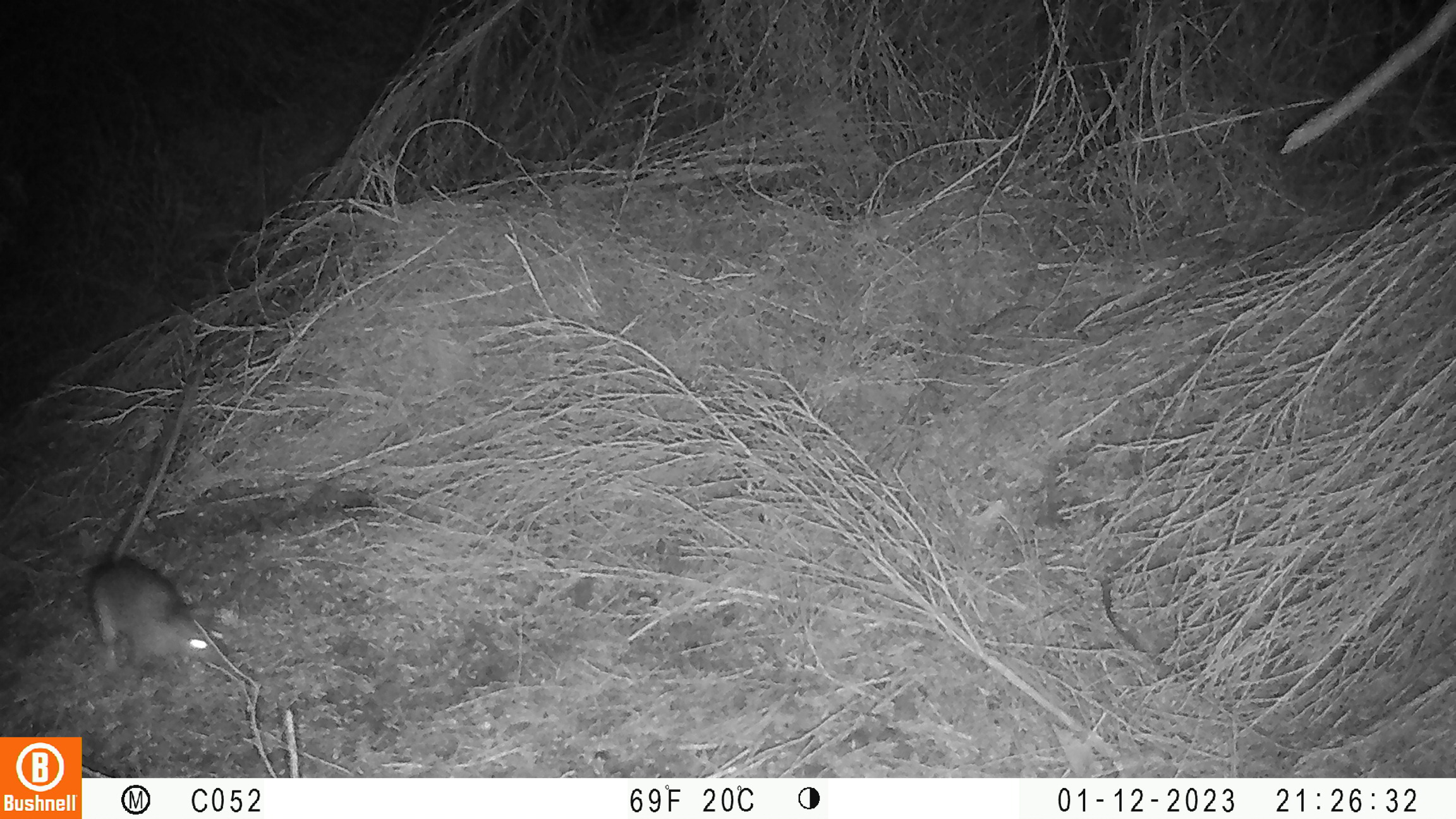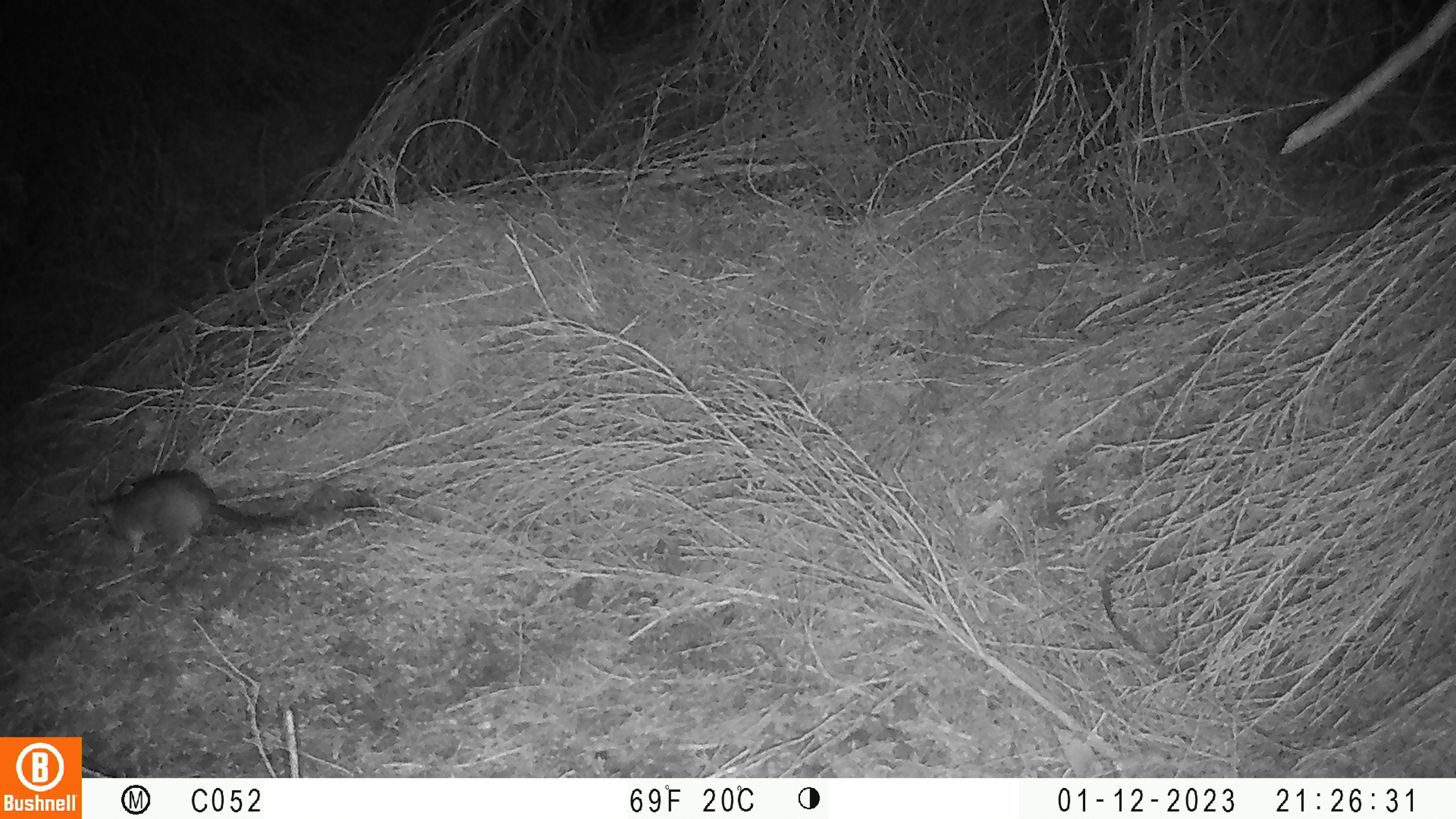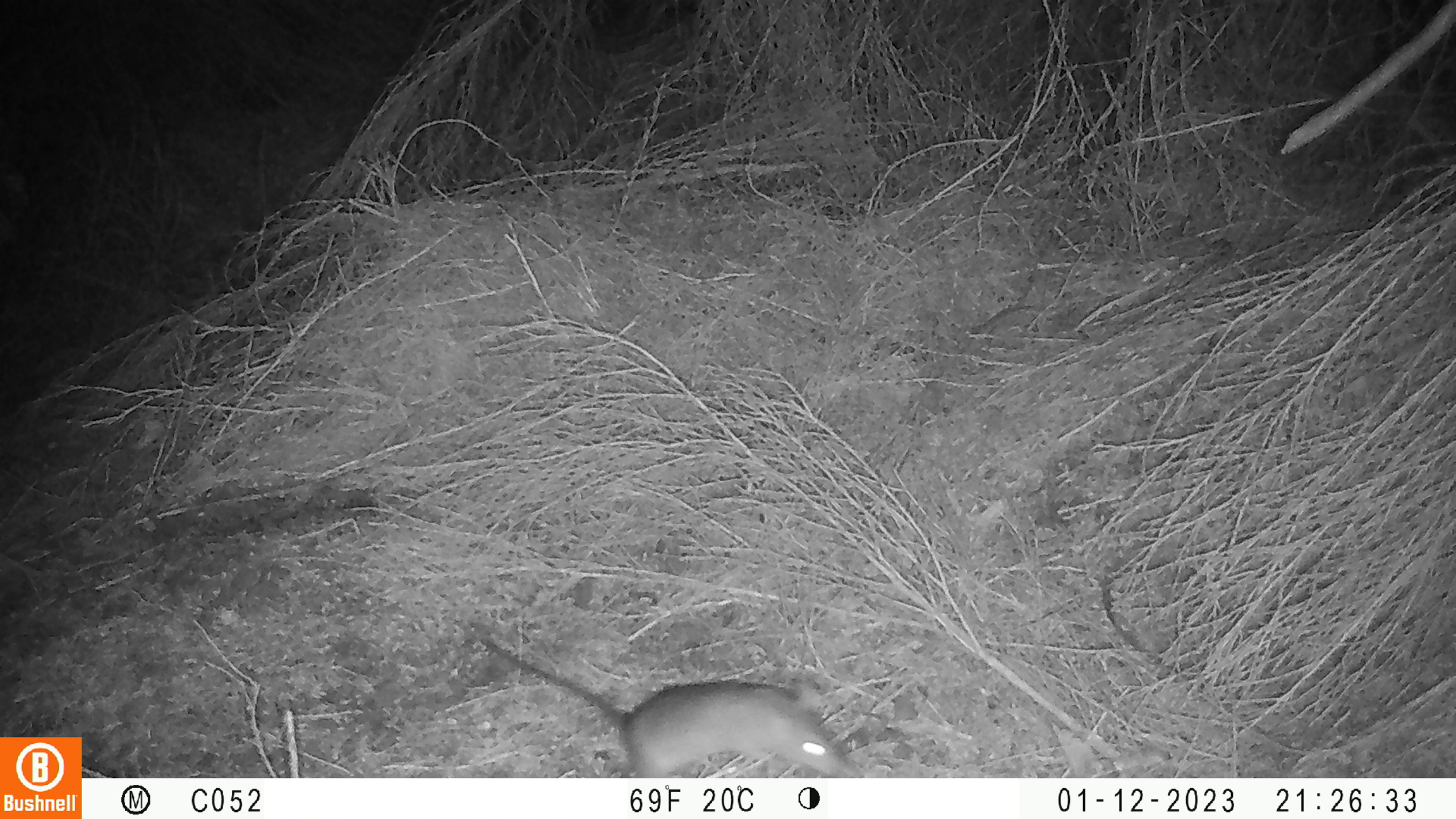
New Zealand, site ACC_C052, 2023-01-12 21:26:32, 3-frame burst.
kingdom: Animalia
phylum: Chordata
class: Mammalia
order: Rodentia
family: Muridae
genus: Rattus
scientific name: Rattus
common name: rat